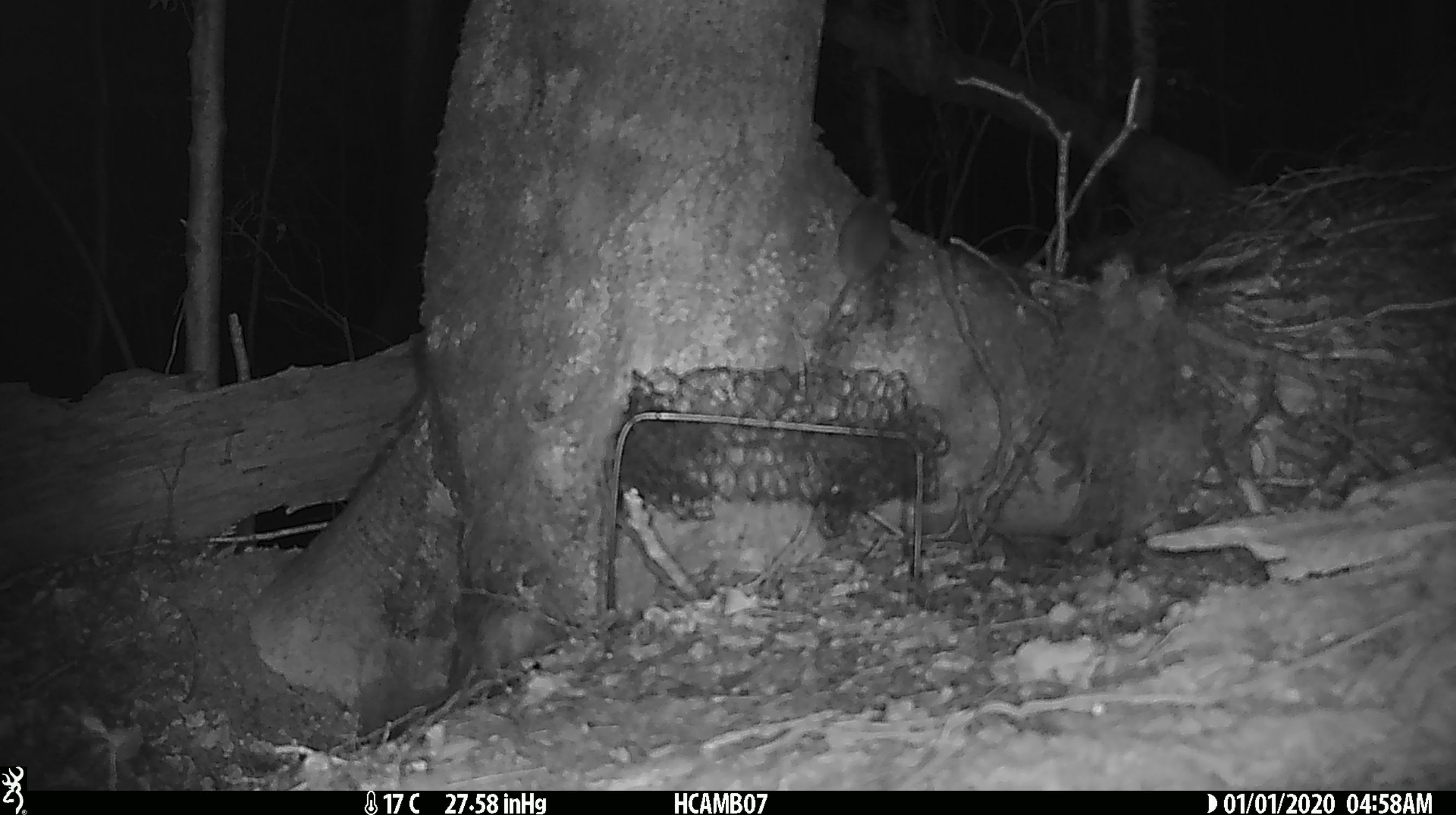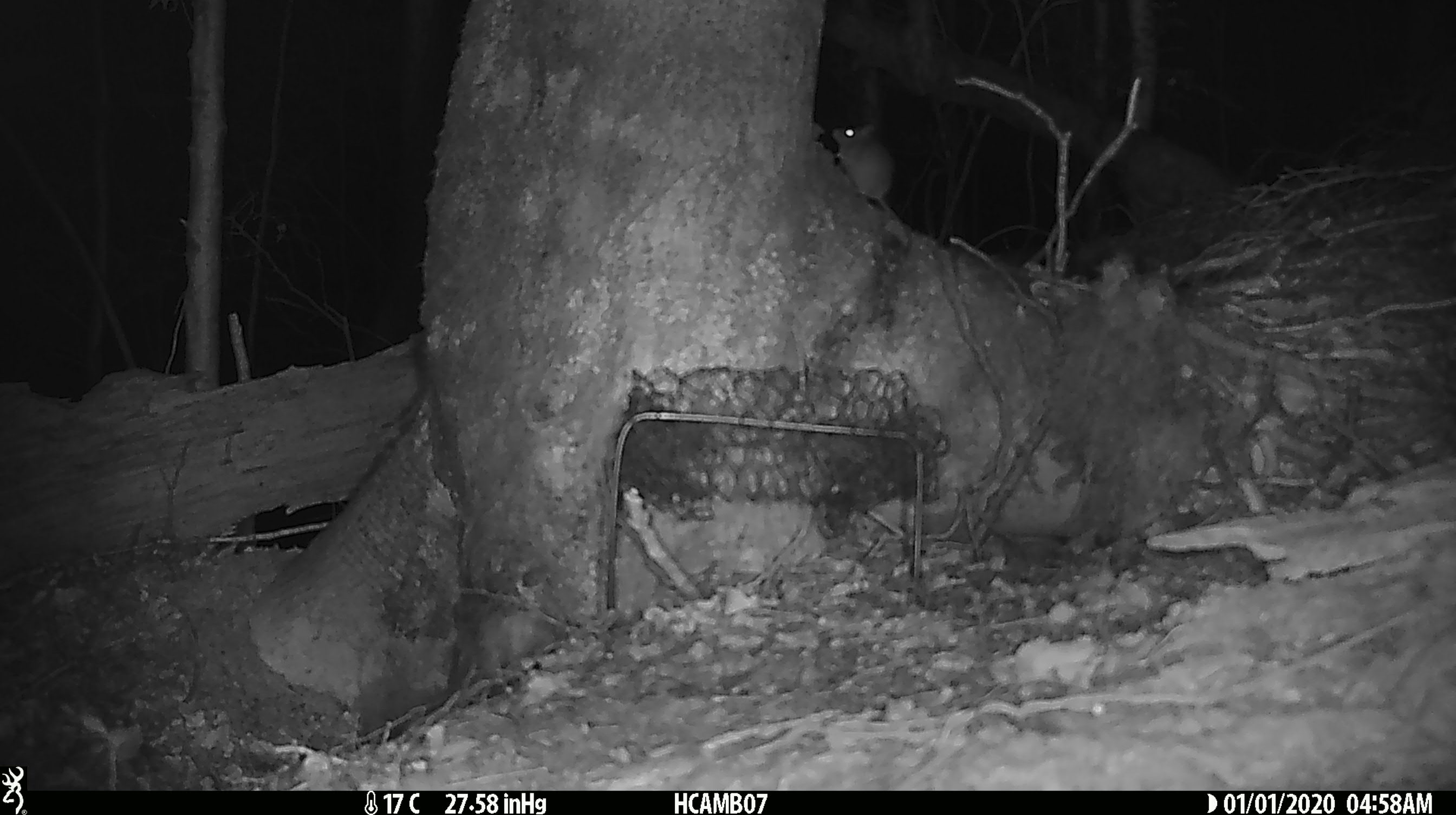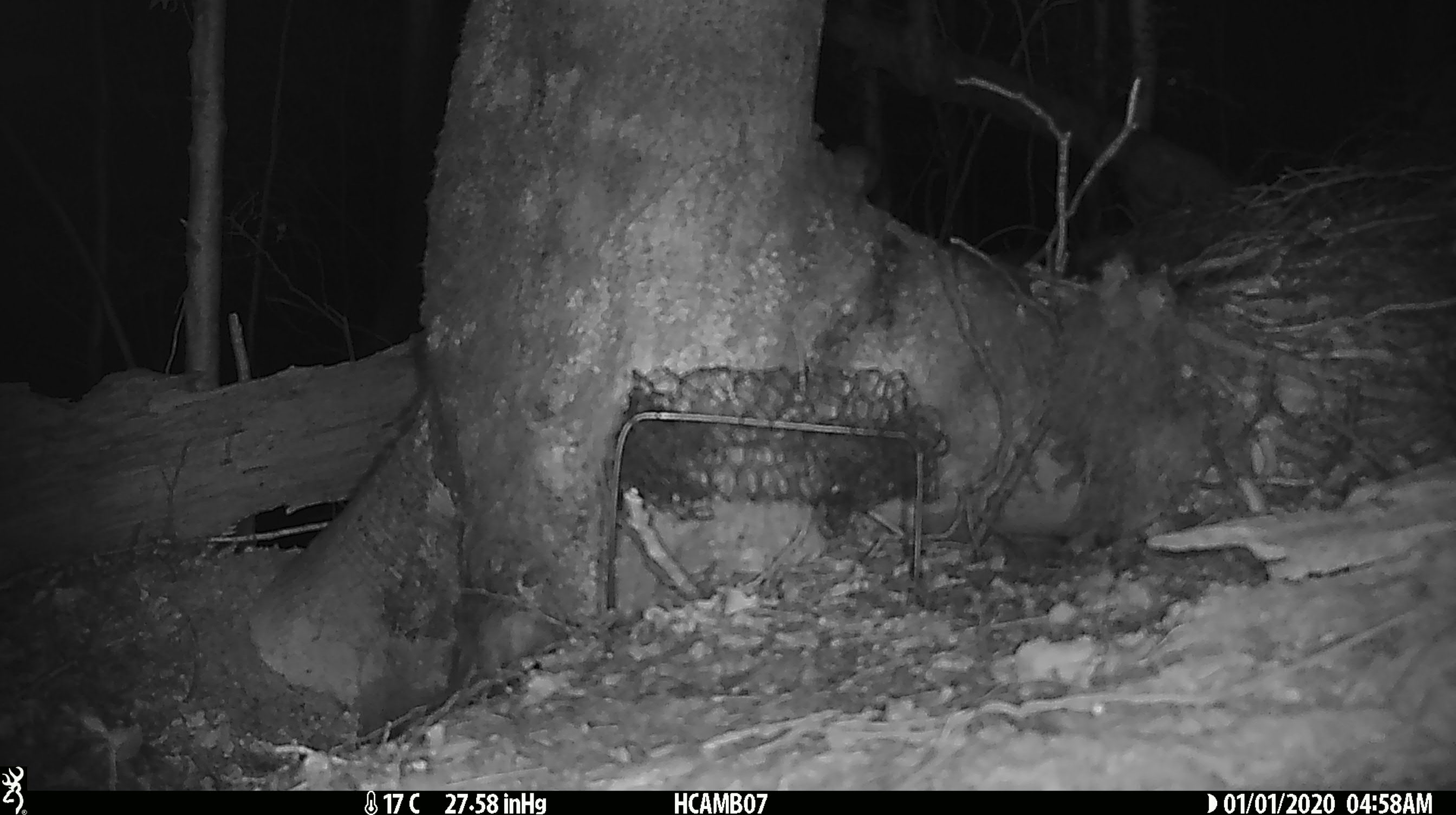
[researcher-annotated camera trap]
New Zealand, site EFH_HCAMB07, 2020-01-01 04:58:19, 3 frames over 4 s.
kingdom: Animalia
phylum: Chordata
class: Mammalia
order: Rodentia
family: Muridae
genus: Mus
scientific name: Mus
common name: mouse